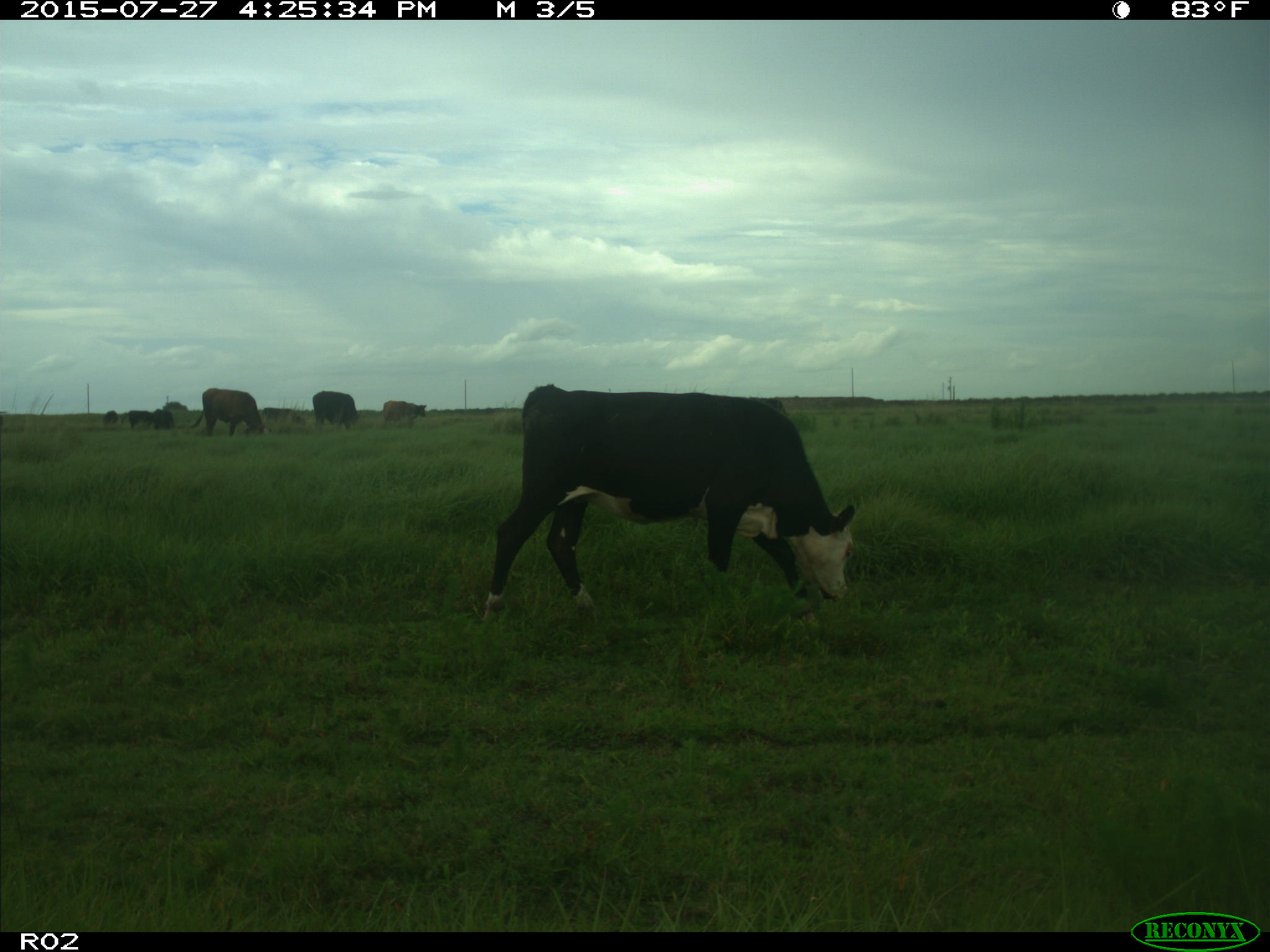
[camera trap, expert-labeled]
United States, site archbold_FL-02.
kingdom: Animalia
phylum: Chordata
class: Mammalia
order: Artiodactyla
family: Bovidae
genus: Bos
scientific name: Bos taurus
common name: domestic cow